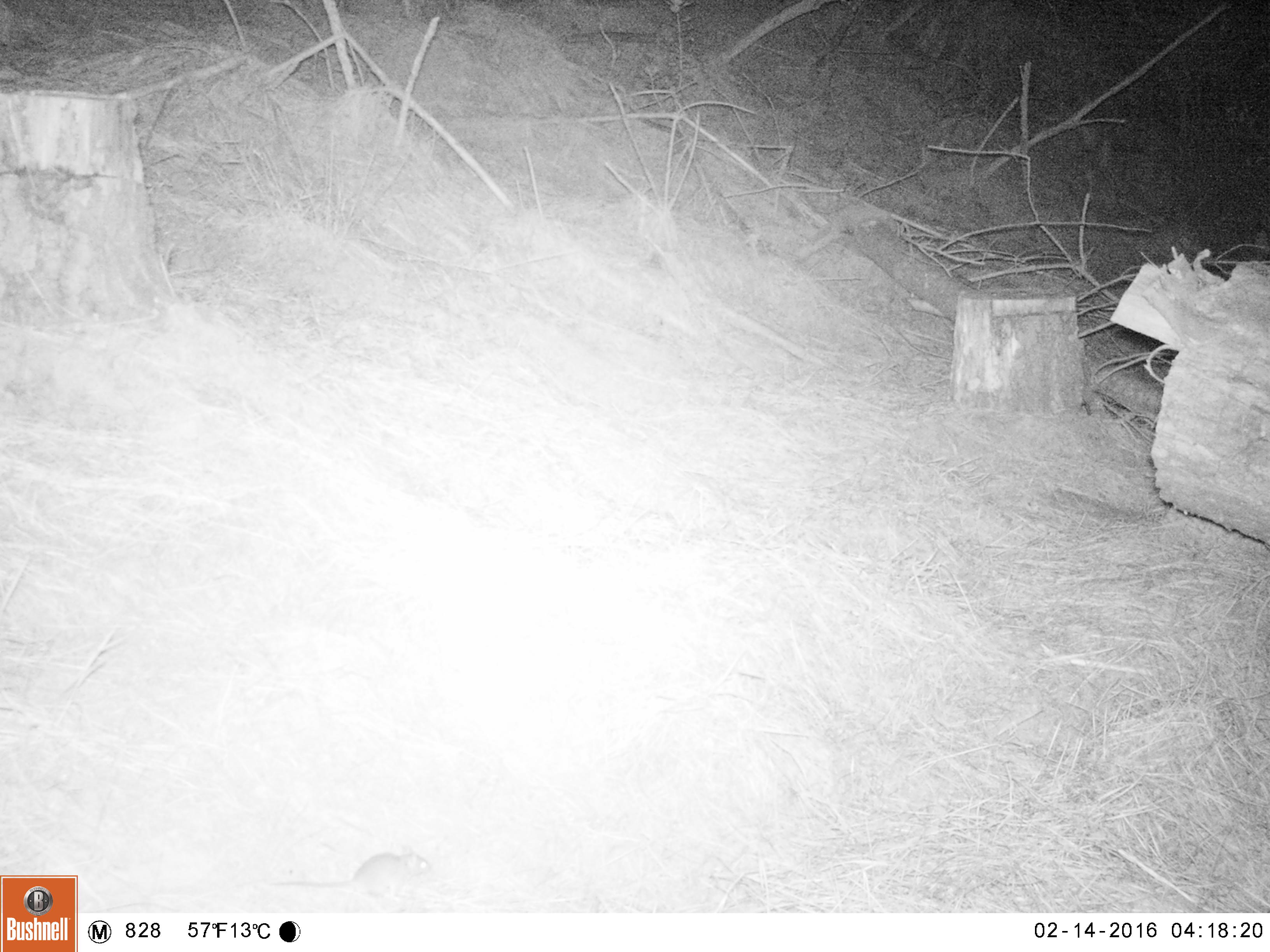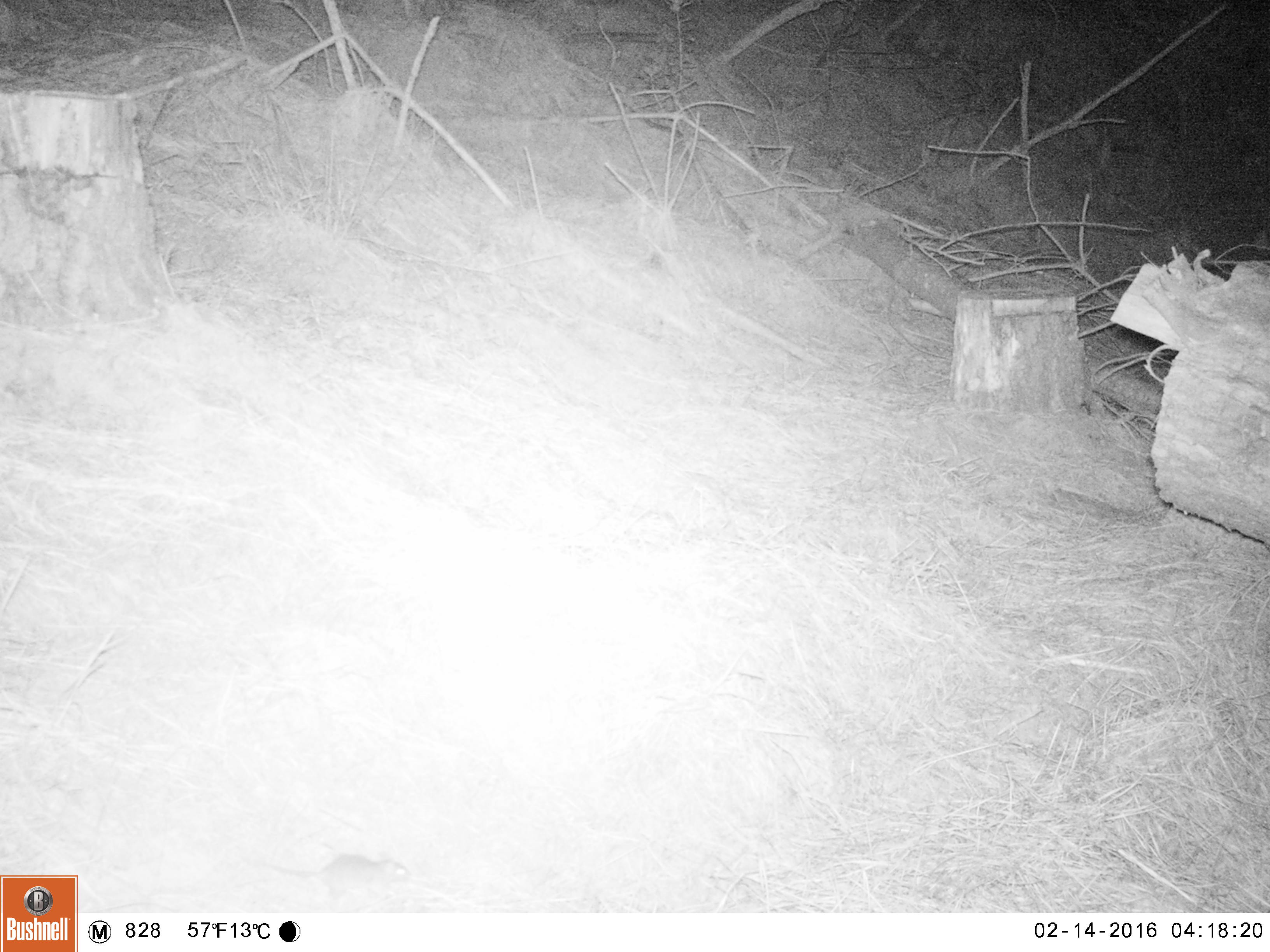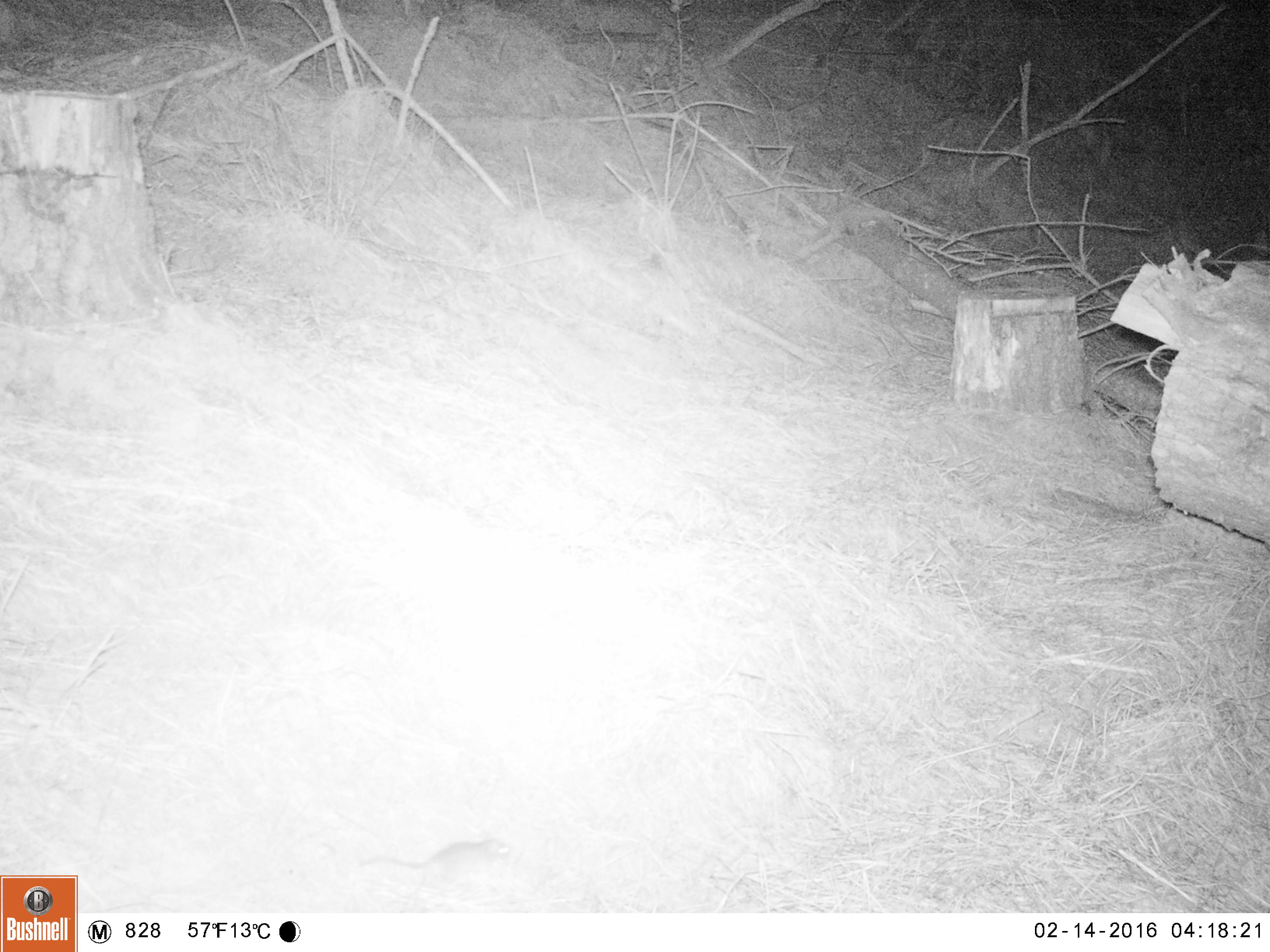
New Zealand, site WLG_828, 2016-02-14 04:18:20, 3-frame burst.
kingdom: Animalia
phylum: Chordata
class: Mammalia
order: Rodentia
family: Muridae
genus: Mus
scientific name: Mus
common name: mouse